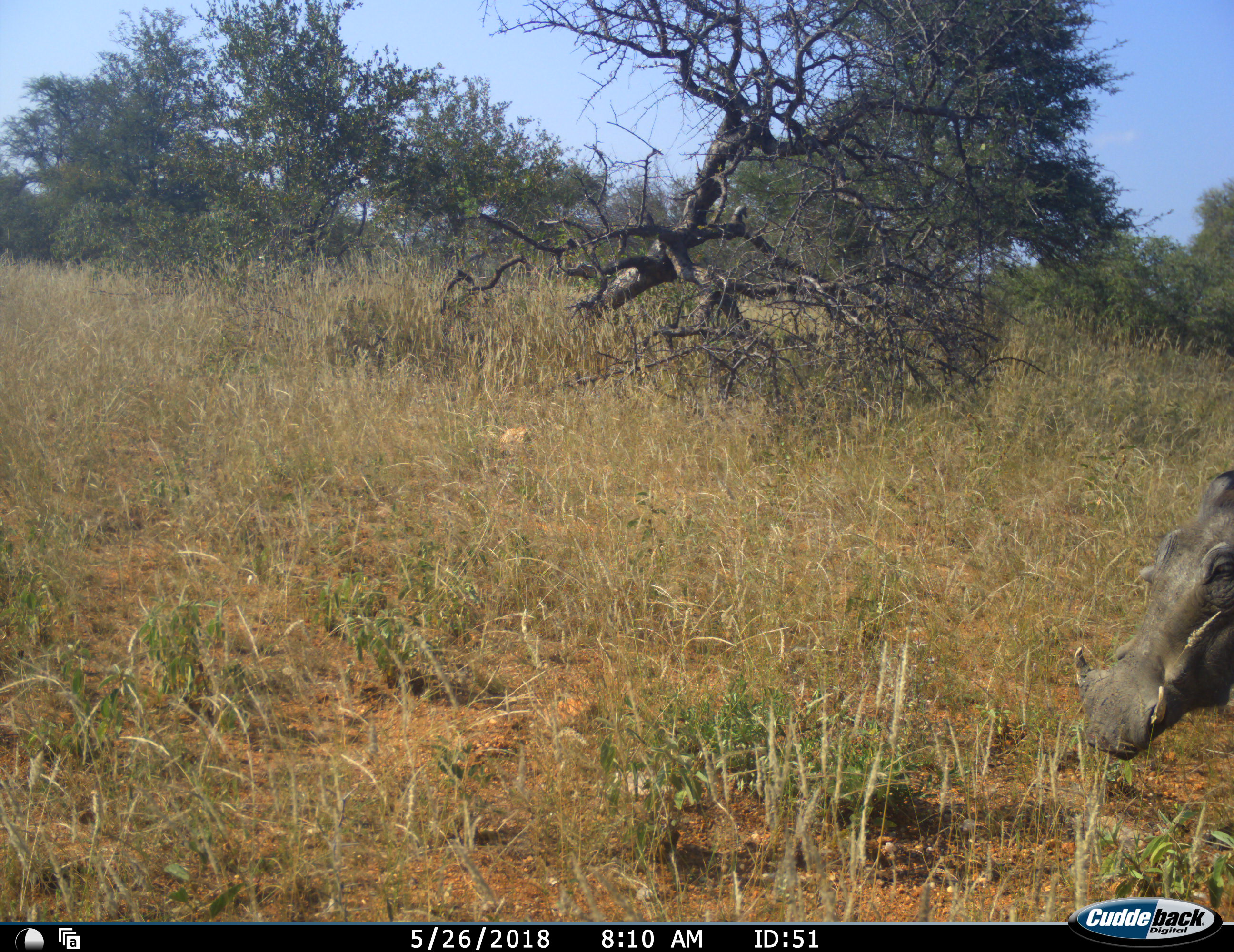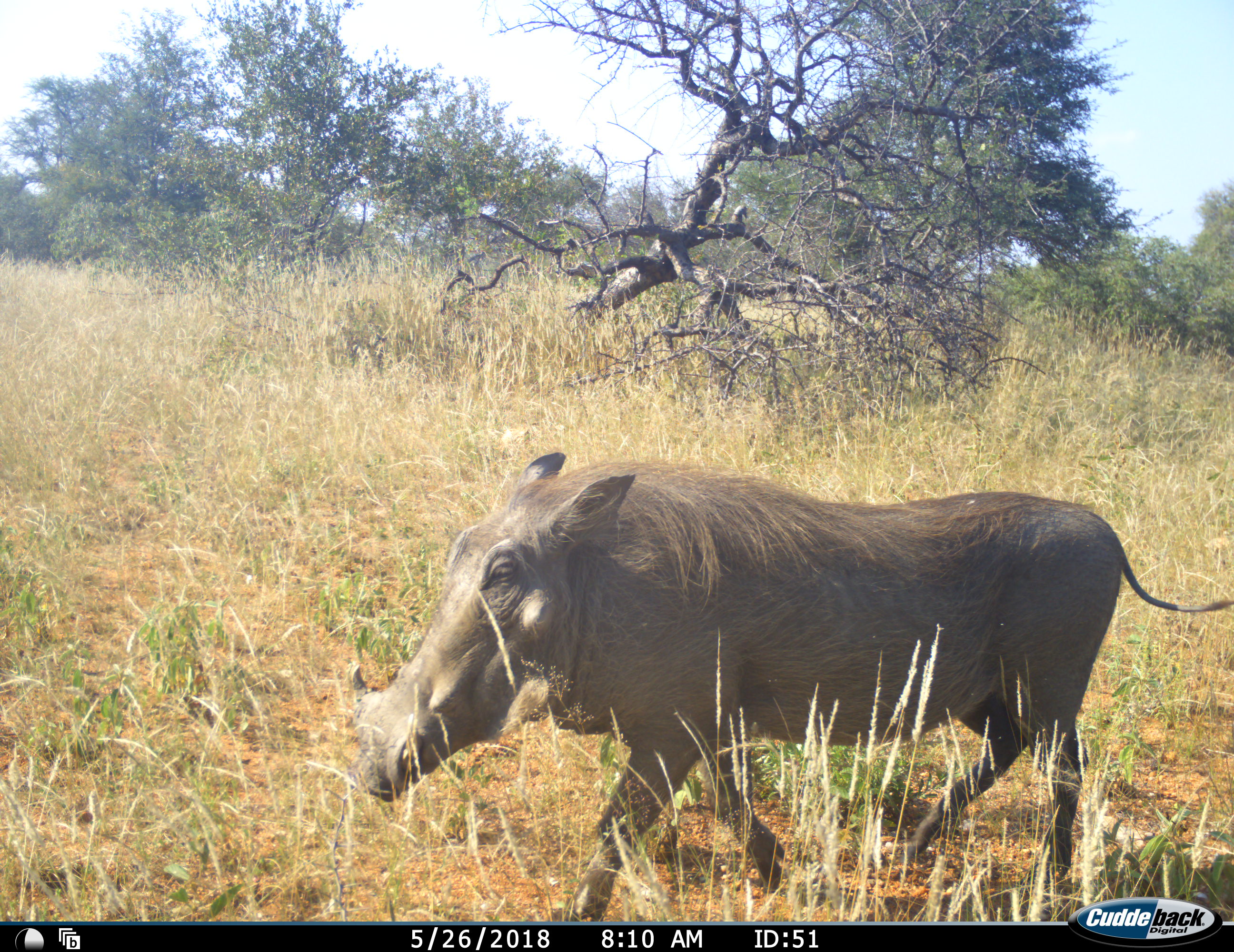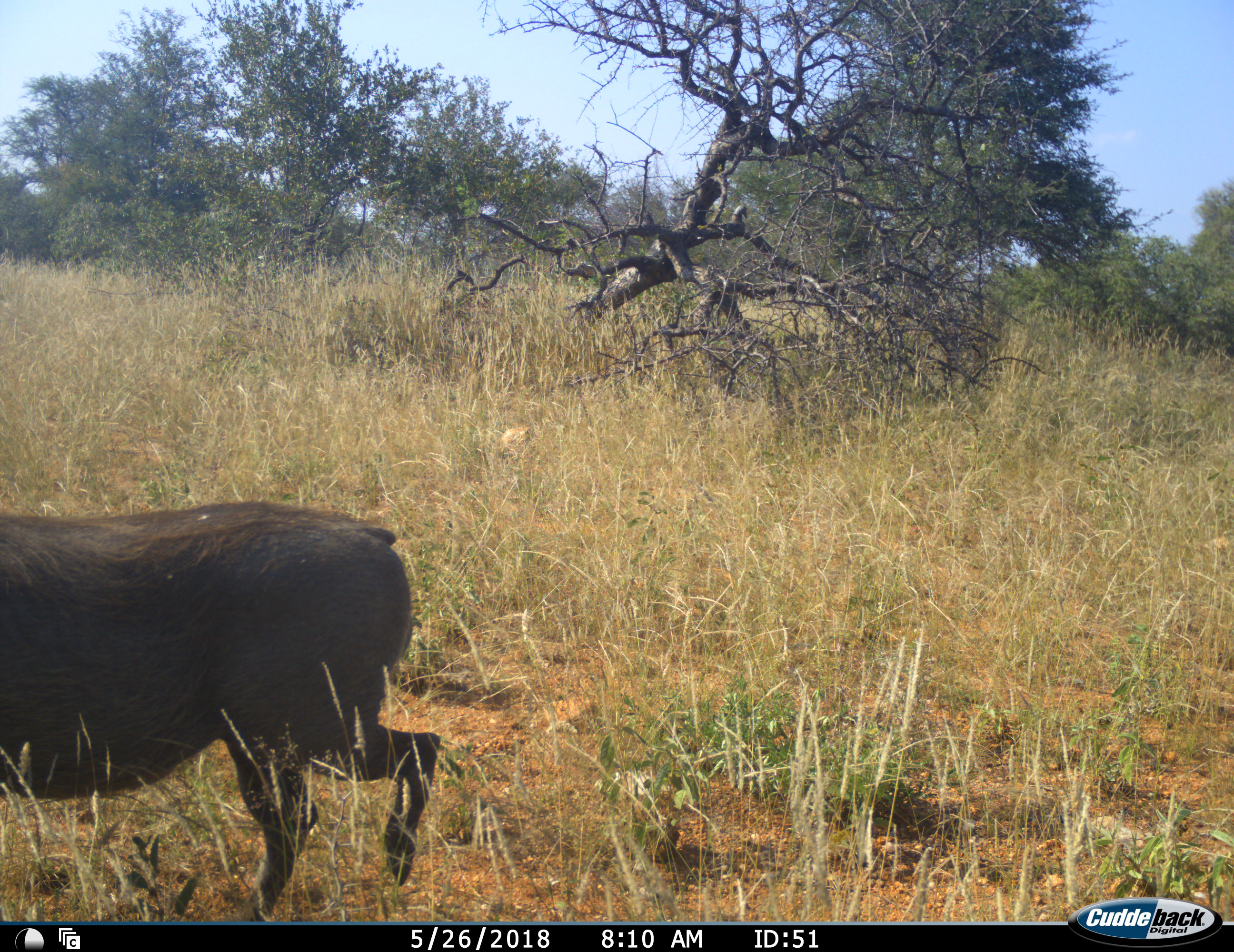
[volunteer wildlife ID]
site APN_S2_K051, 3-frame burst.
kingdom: Animalia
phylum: Chordata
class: Mammalia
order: Artiodactyla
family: Suidae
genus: Phacochoerus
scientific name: Phacochoerus africanus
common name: warthog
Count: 1.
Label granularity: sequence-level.